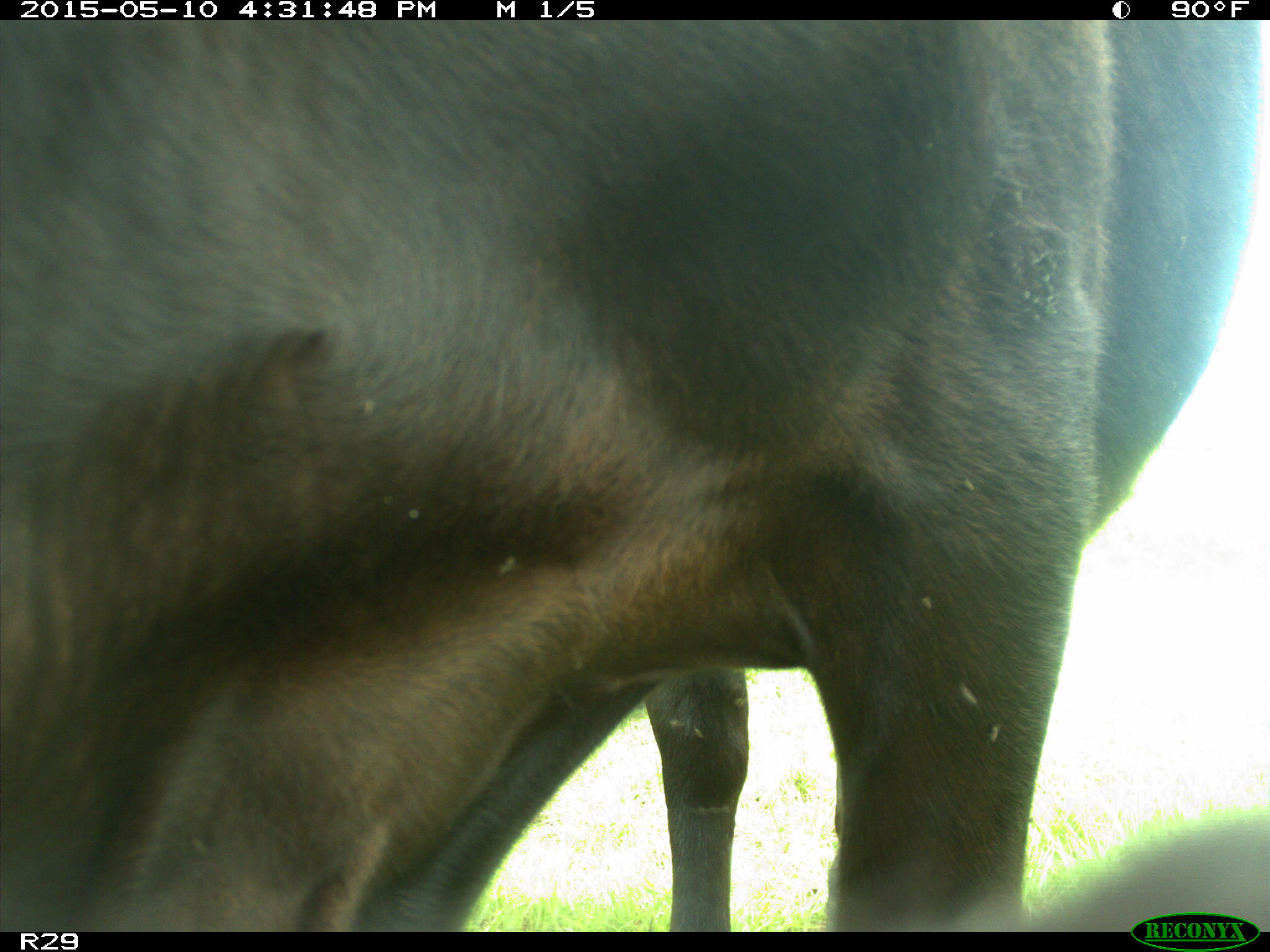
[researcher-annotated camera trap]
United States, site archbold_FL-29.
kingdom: Animalia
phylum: Chordata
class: Mammalia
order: Artiodactyla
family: Bovidae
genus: Bos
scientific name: Bos taurus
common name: domestic cow